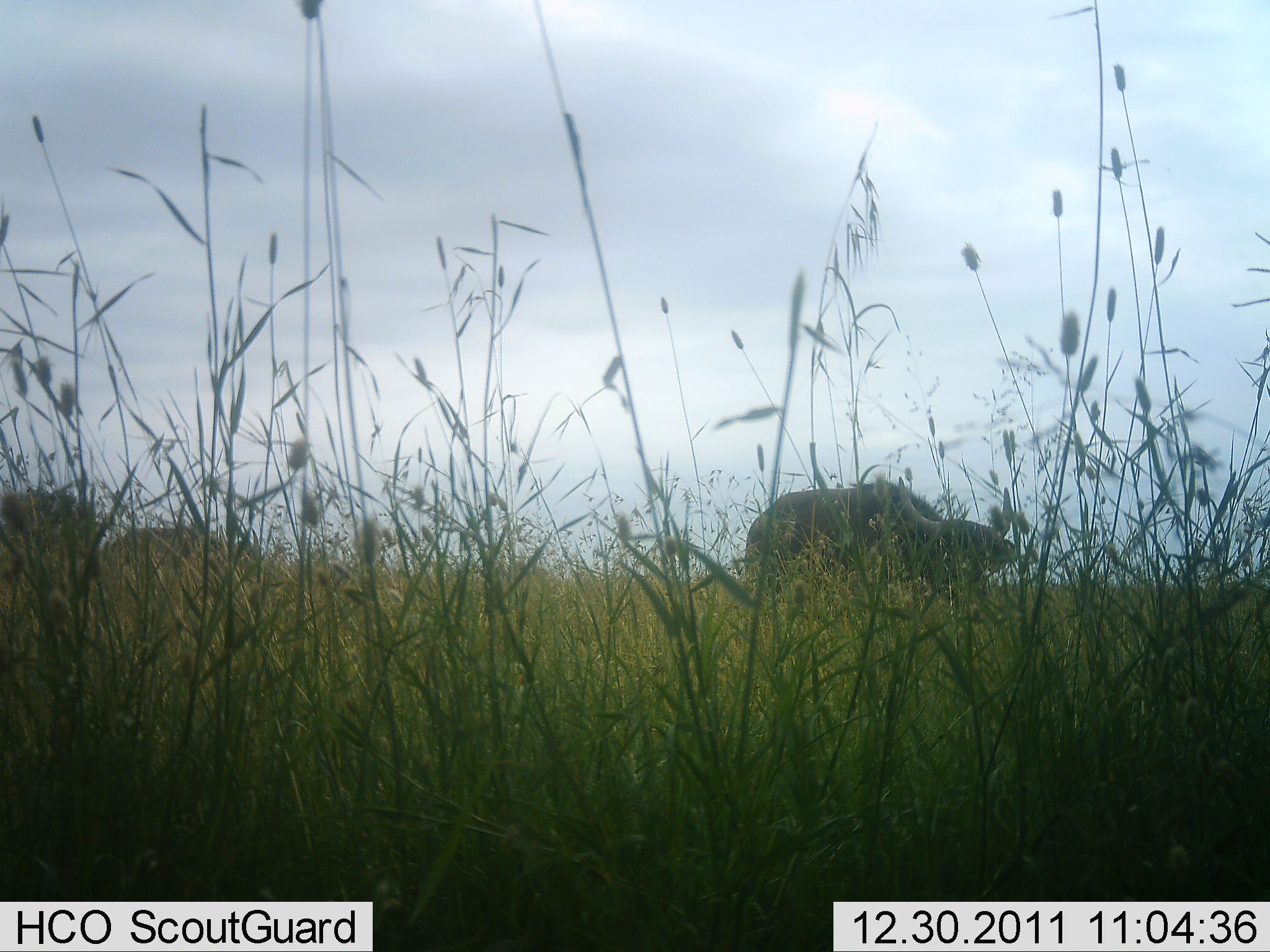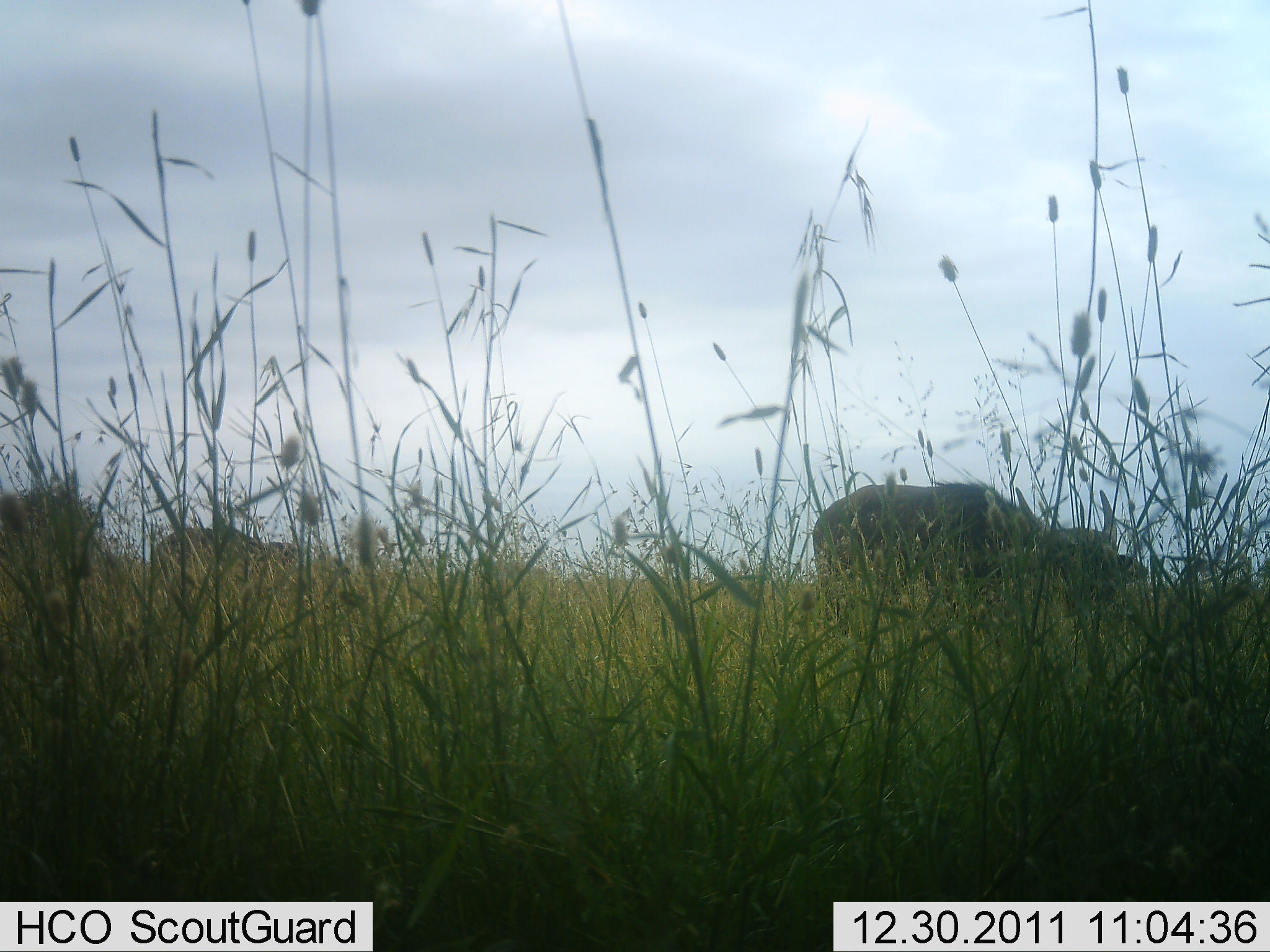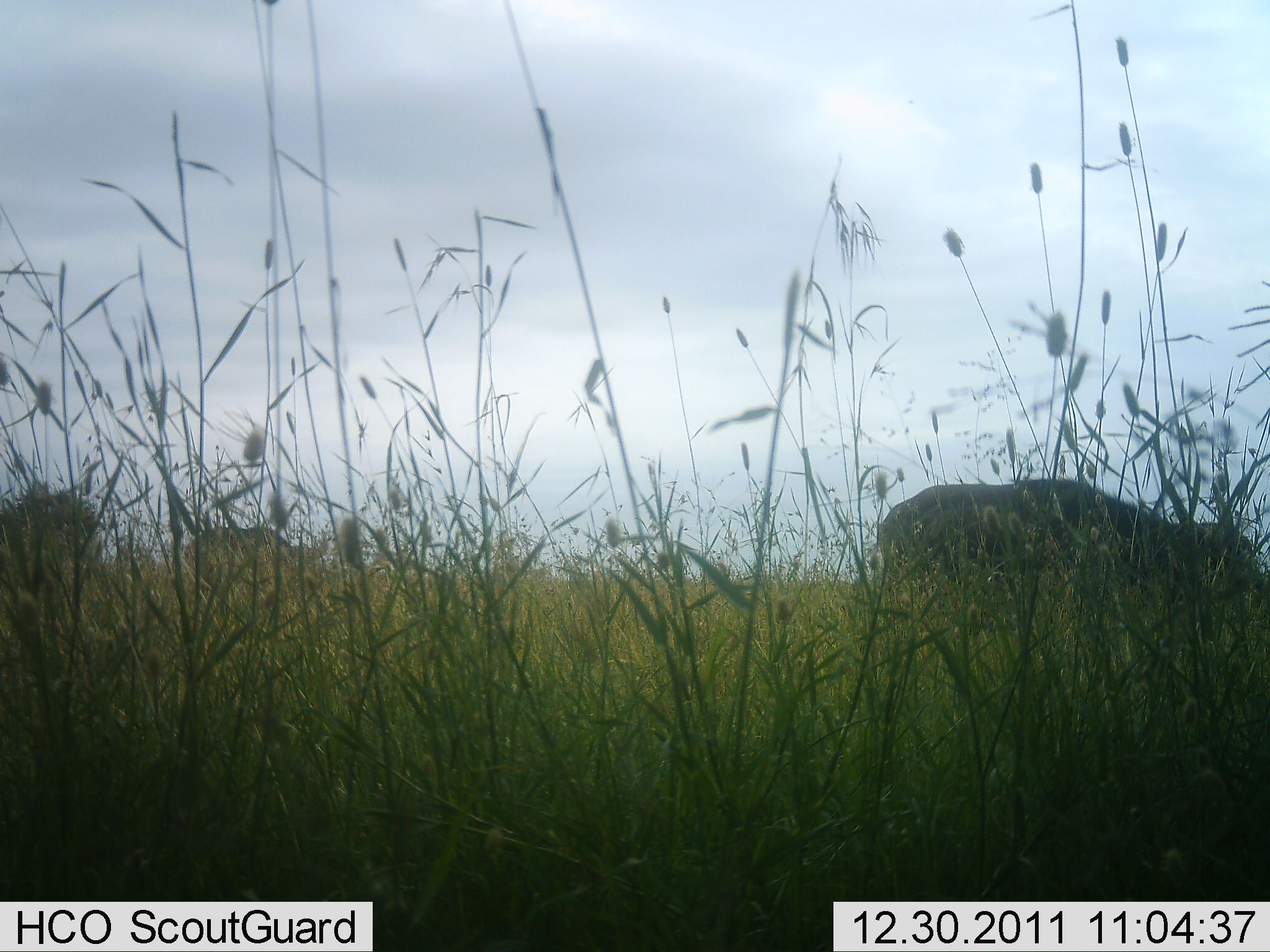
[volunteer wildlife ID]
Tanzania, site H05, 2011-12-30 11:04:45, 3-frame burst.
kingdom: Animalia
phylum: Chordata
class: Mammalia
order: Artiodactyla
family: Bovidae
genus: Syncerus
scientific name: Syncerus caffer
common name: cape buffalo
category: buffalo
Buffalo (cape buffalo) (Syncerus caffer), count 2. Behavior (volunteer vote fractions): standing 0%, resting 0%, moving 100%, interacting 0%. Young present (vote fraction): 0%. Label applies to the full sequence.